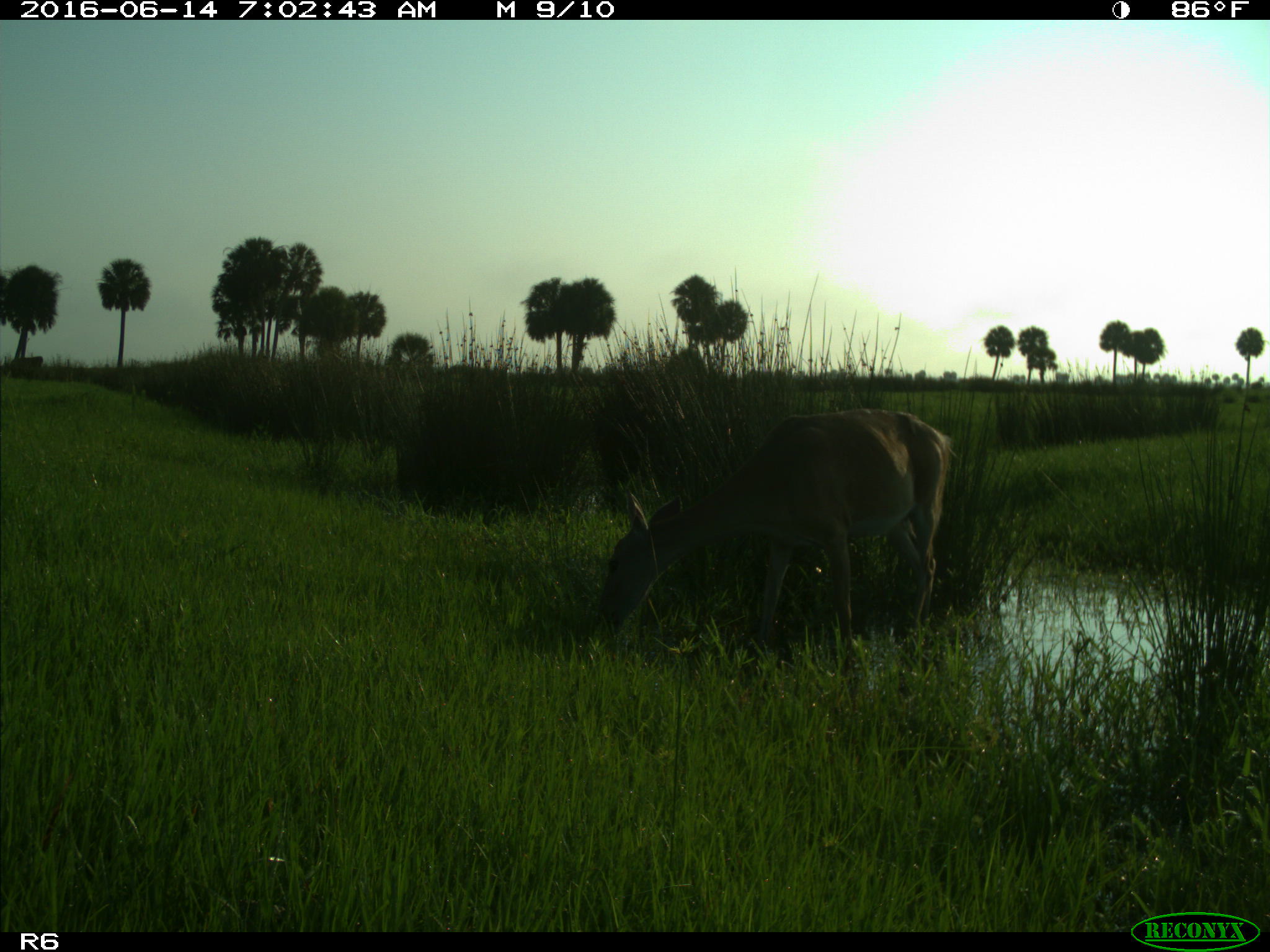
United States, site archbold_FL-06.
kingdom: Animalia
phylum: Chordata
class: Mammalia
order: Artiodactyla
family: Cervidae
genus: Odocoileus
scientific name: Odocoileus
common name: deer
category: unidentified deer